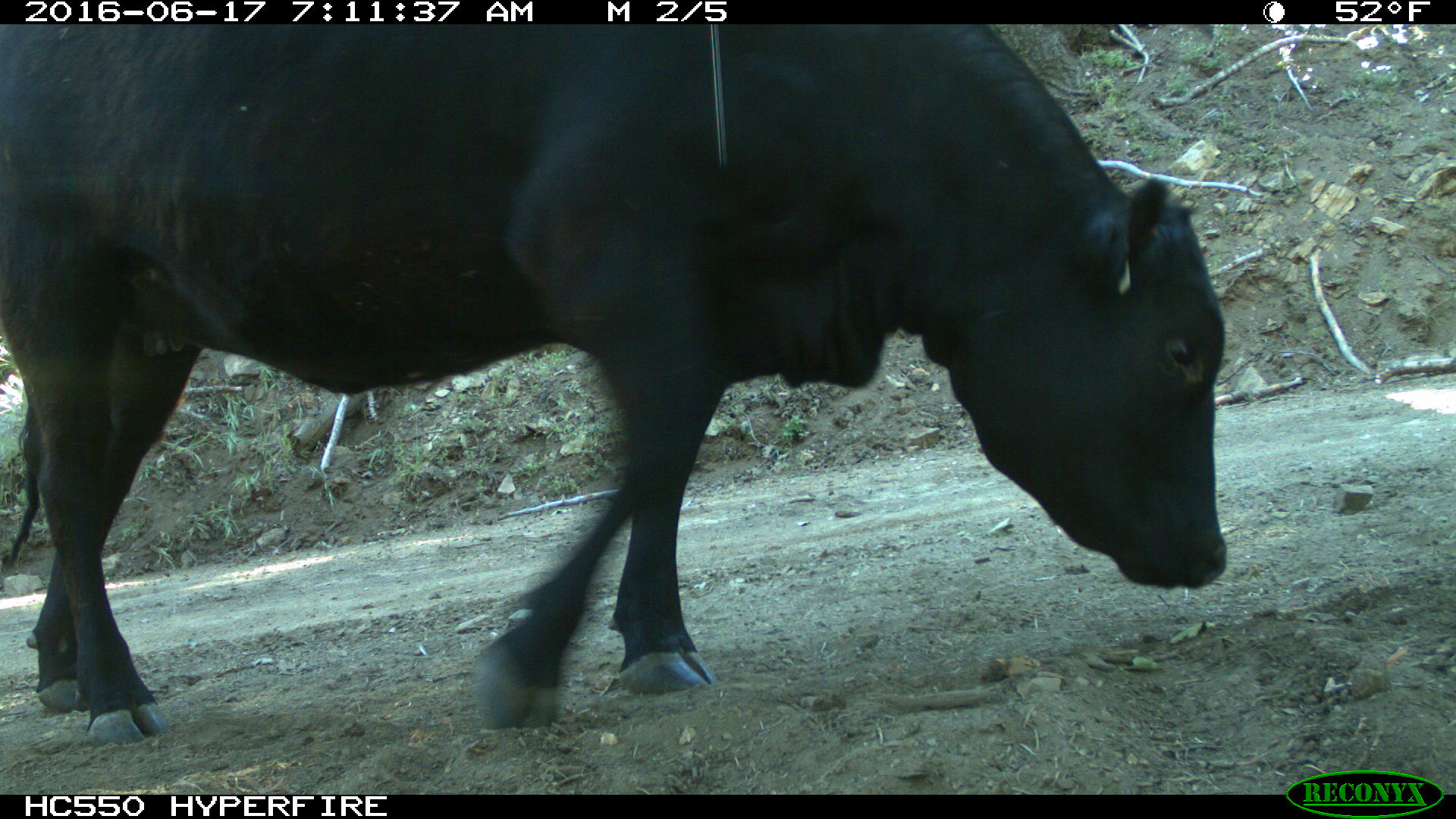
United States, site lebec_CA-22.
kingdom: Animalia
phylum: Chordata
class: Mammalia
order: Artiodactyla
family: Bovidae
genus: Bos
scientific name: Bos taurus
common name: domestic cow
Bos taurus (domestic cow).